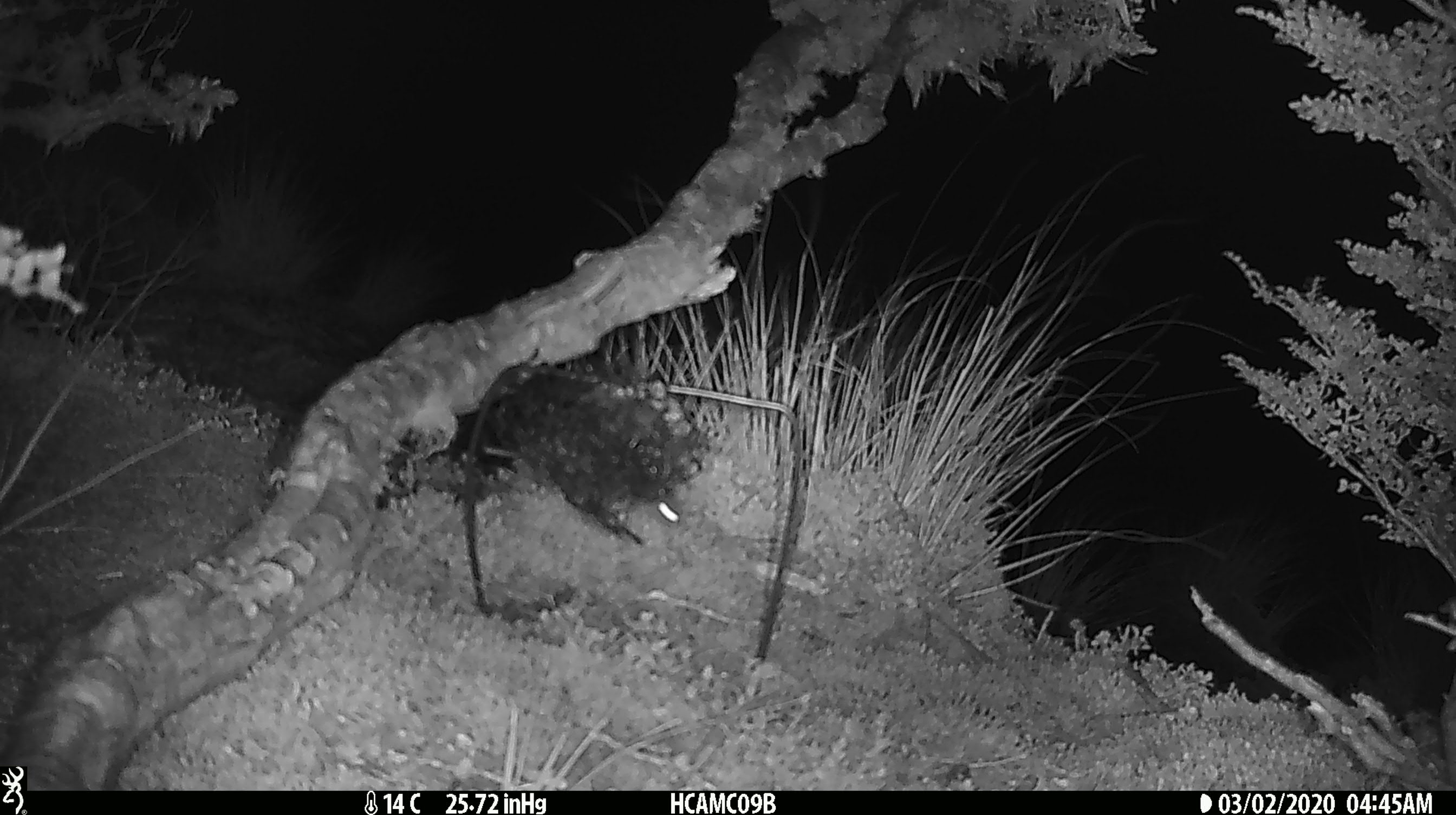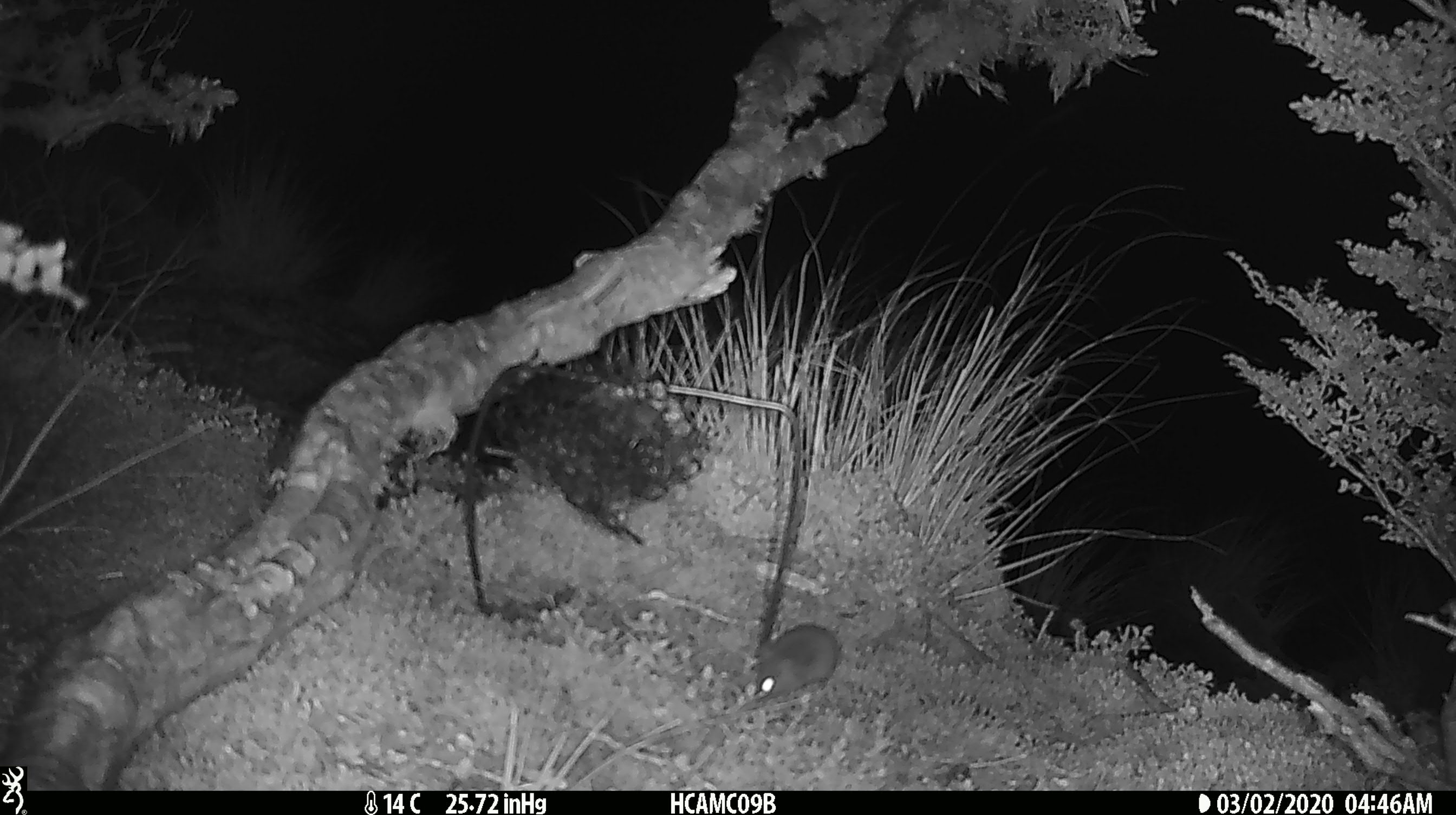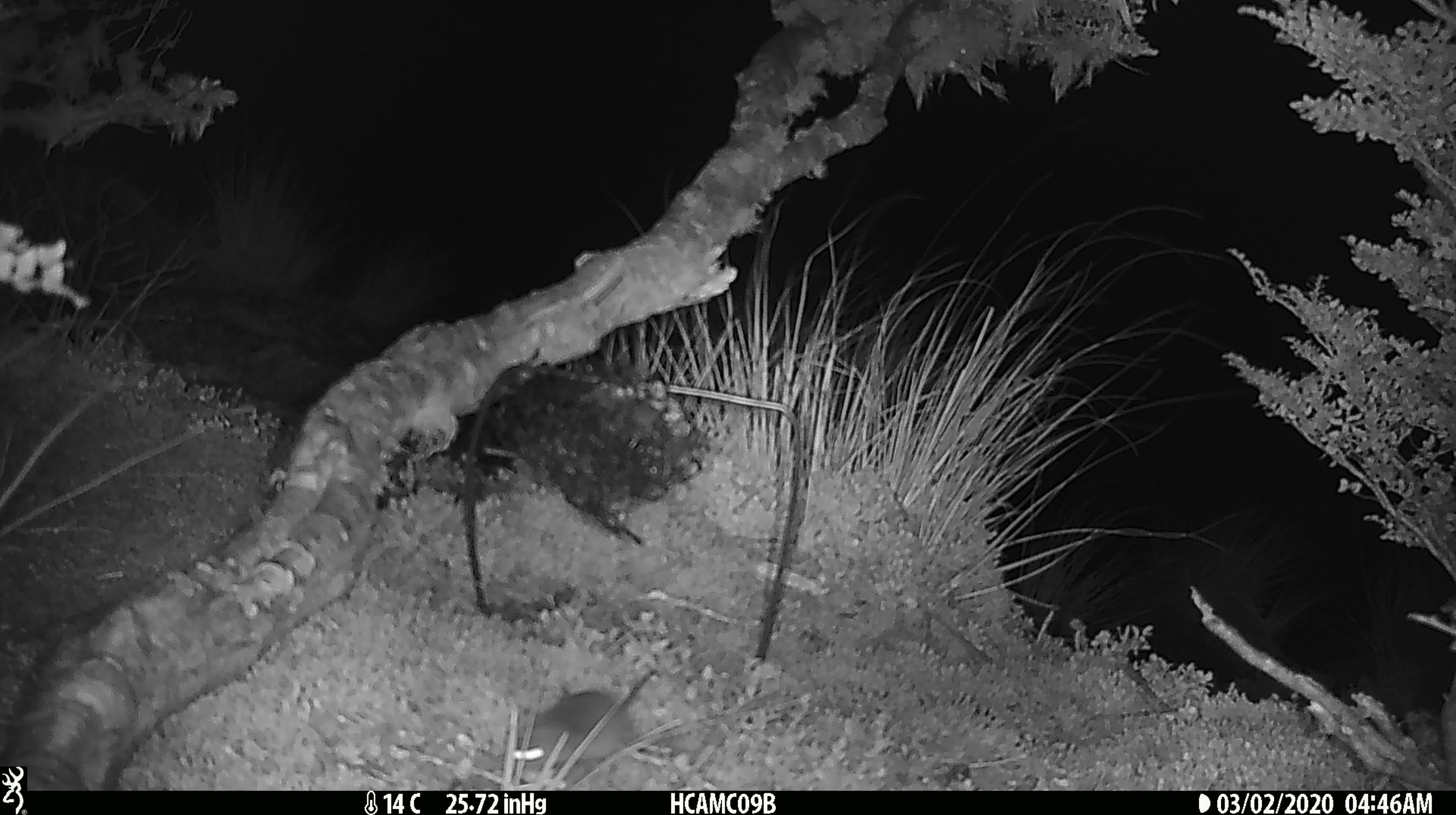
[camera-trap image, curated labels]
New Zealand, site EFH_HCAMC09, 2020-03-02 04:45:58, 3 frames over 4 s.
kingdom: Animalia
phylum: Chordata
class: Mammalia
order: Rodentia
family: Muridae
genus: Mus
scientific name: Mus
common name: mouse